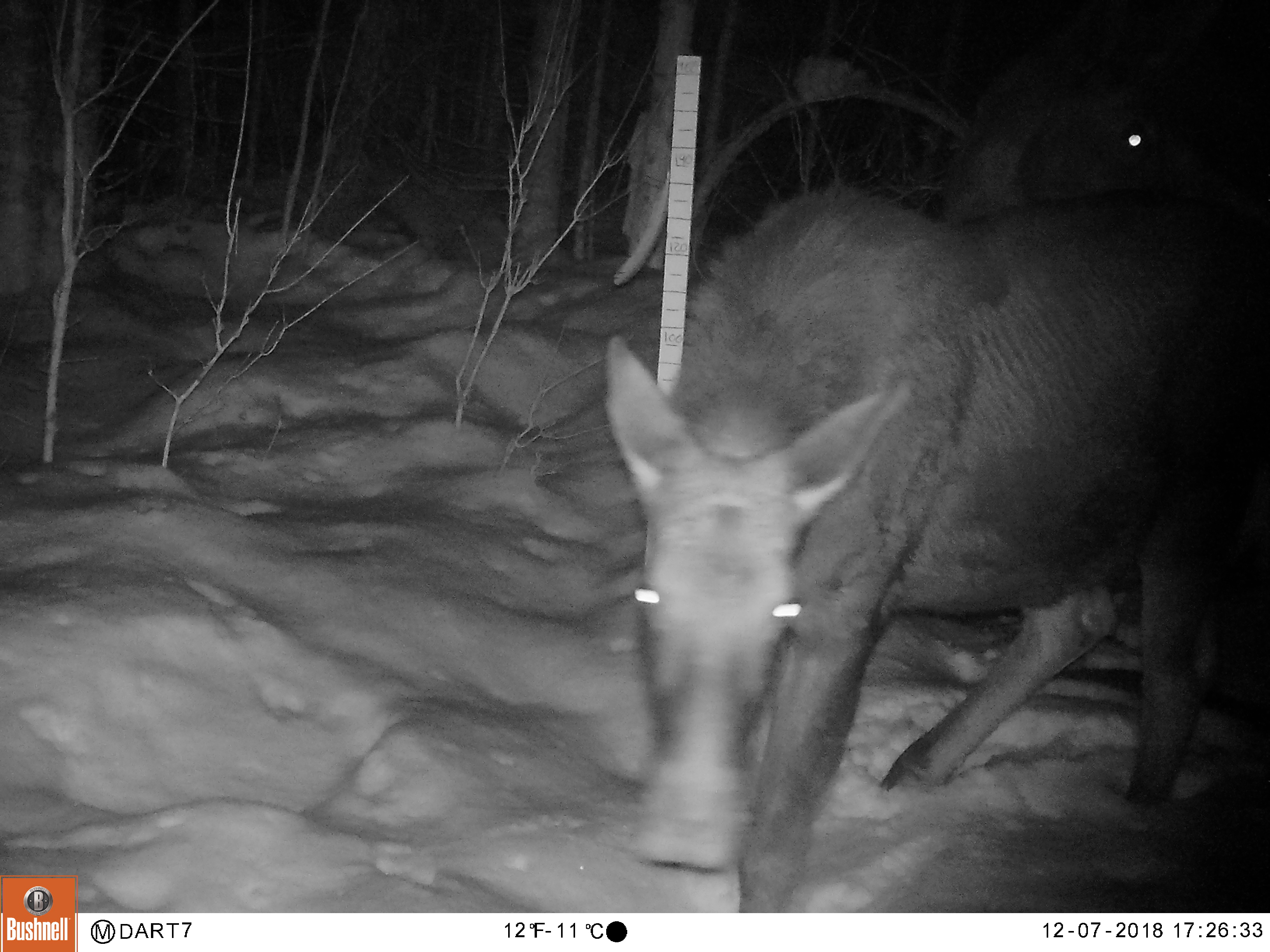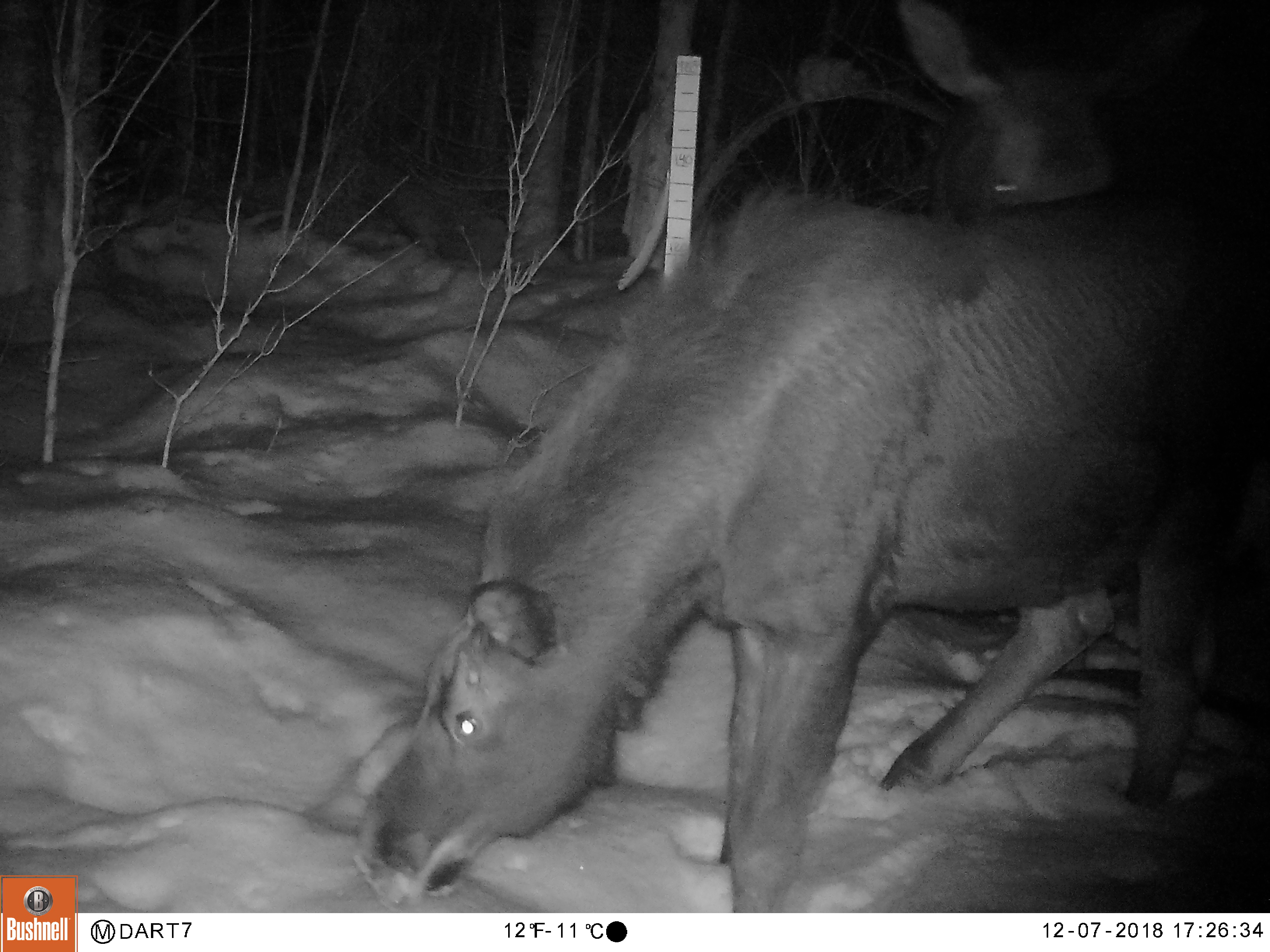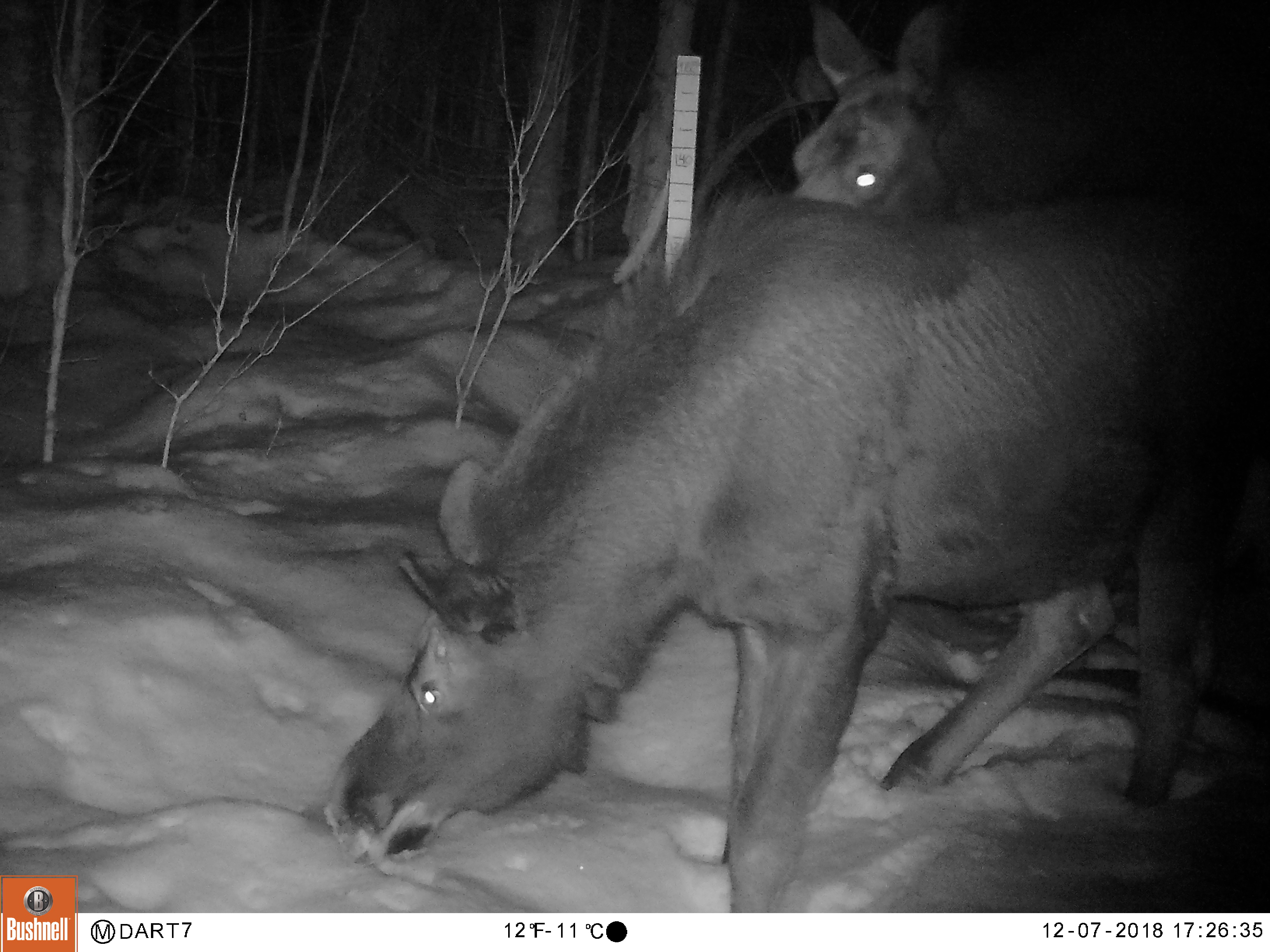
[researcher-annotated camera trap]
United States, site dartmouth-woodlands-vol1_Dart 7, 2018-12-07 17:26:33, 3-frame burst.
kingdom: Animalia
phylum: Chordata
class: Mammalia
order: Artiodactyla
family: Cervidae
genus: Alces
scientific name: Alces alces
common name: moose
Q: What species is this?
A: Moose (Alces alces).